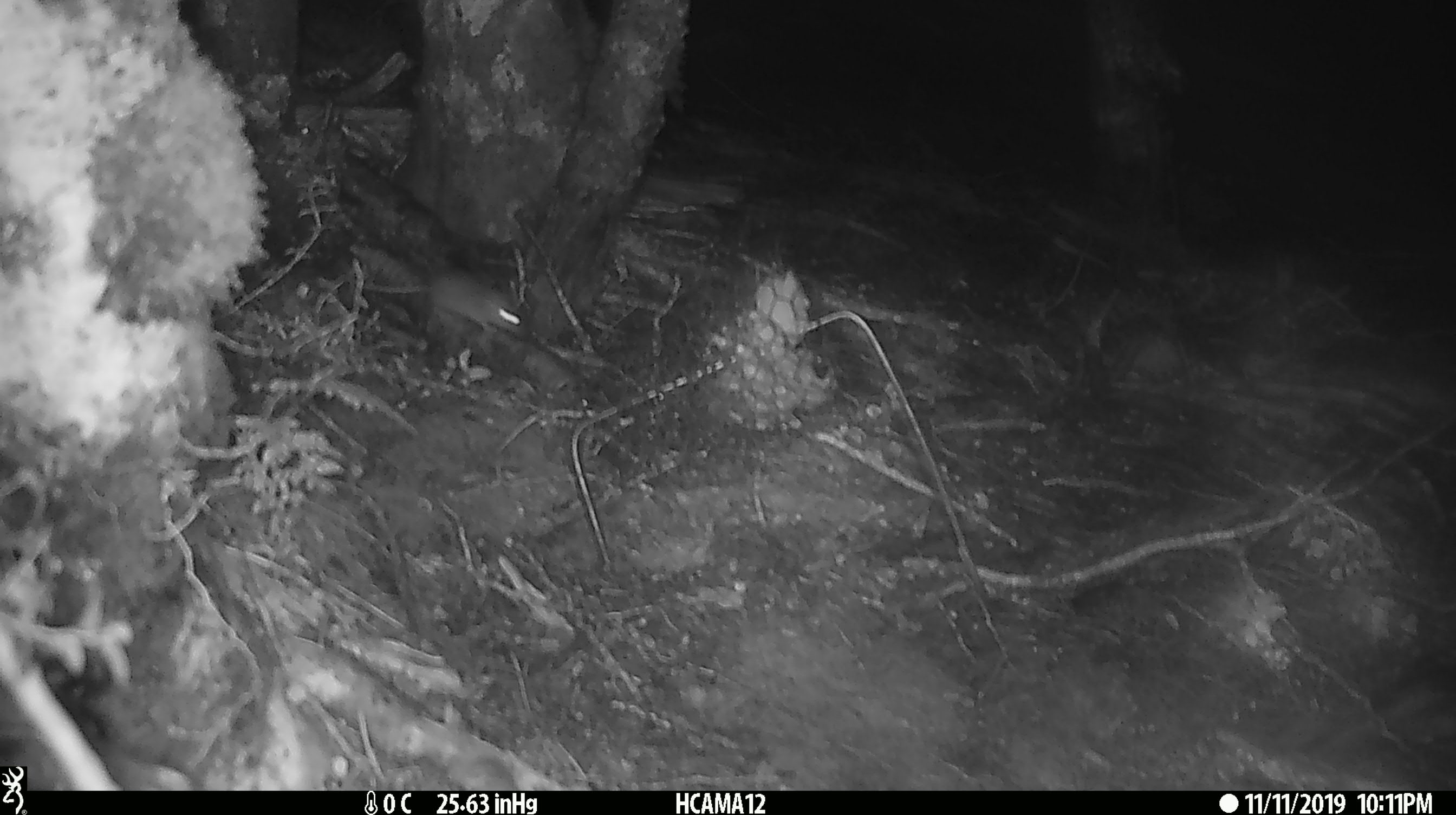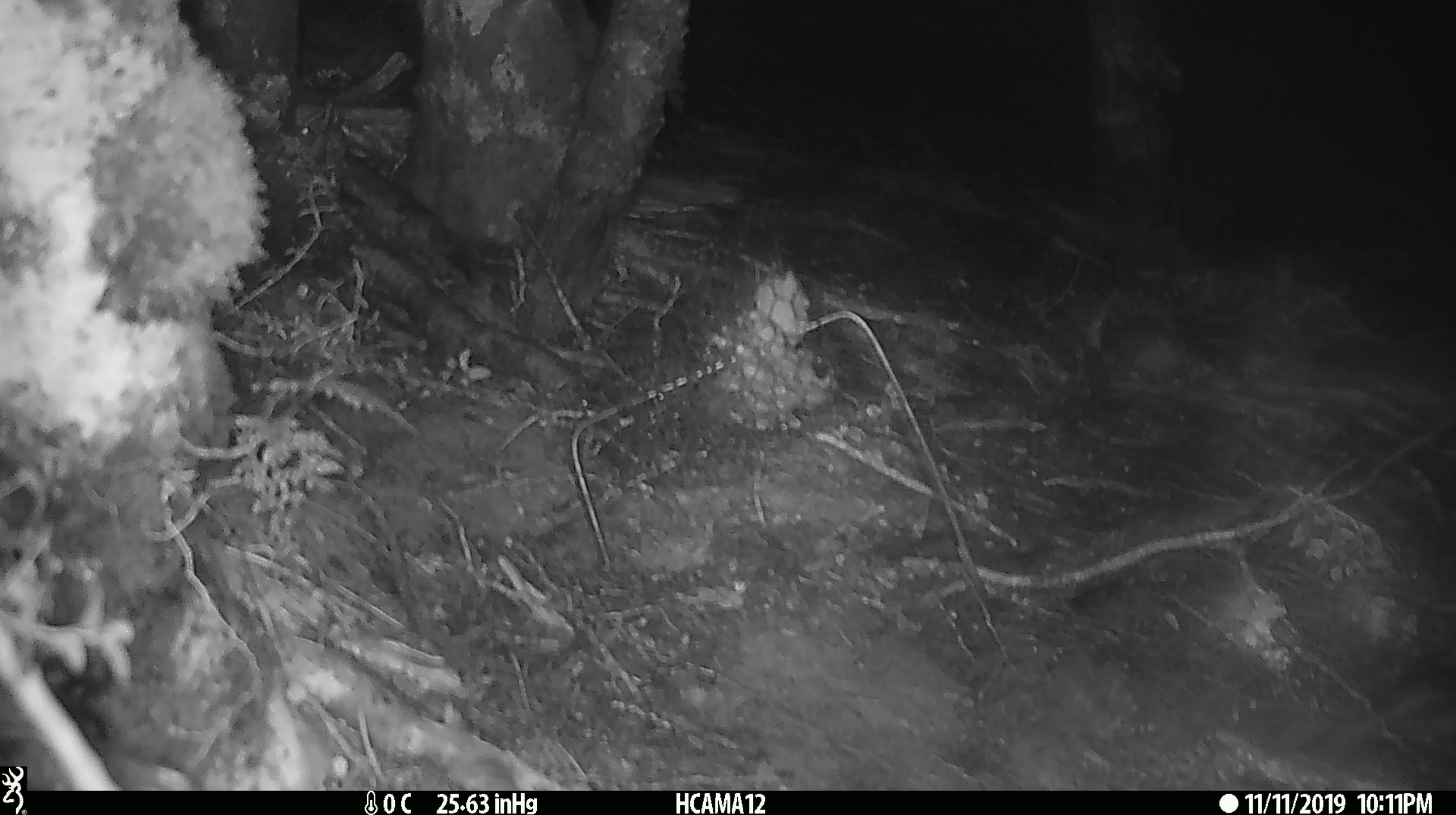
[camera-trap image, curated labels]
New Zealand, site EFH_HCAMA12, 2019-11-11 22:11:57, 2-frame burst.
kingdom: Animalia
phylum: Chordata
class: Mammalia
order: Rodentia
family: Muridae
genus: Mus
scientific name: Mus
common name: mouse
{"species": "mouse (Mus)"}